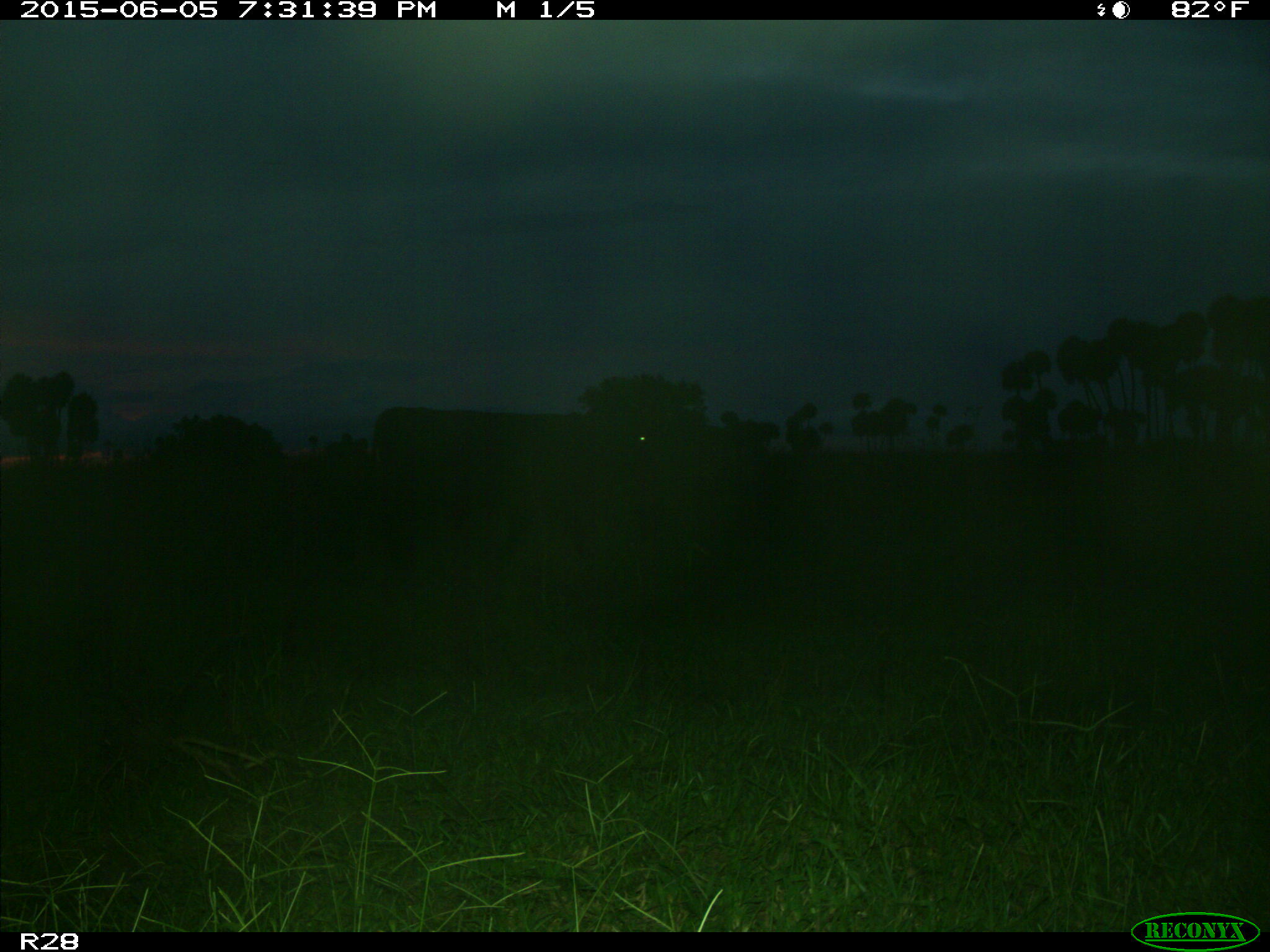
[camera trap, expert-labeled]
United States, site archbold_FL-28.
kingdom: Animalia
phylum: Chordata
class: Mammalia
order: Artiodactyla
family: Bovidae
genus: Bos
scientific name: Bos taurus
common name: domestic cow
Bos taurus (domestic cow).